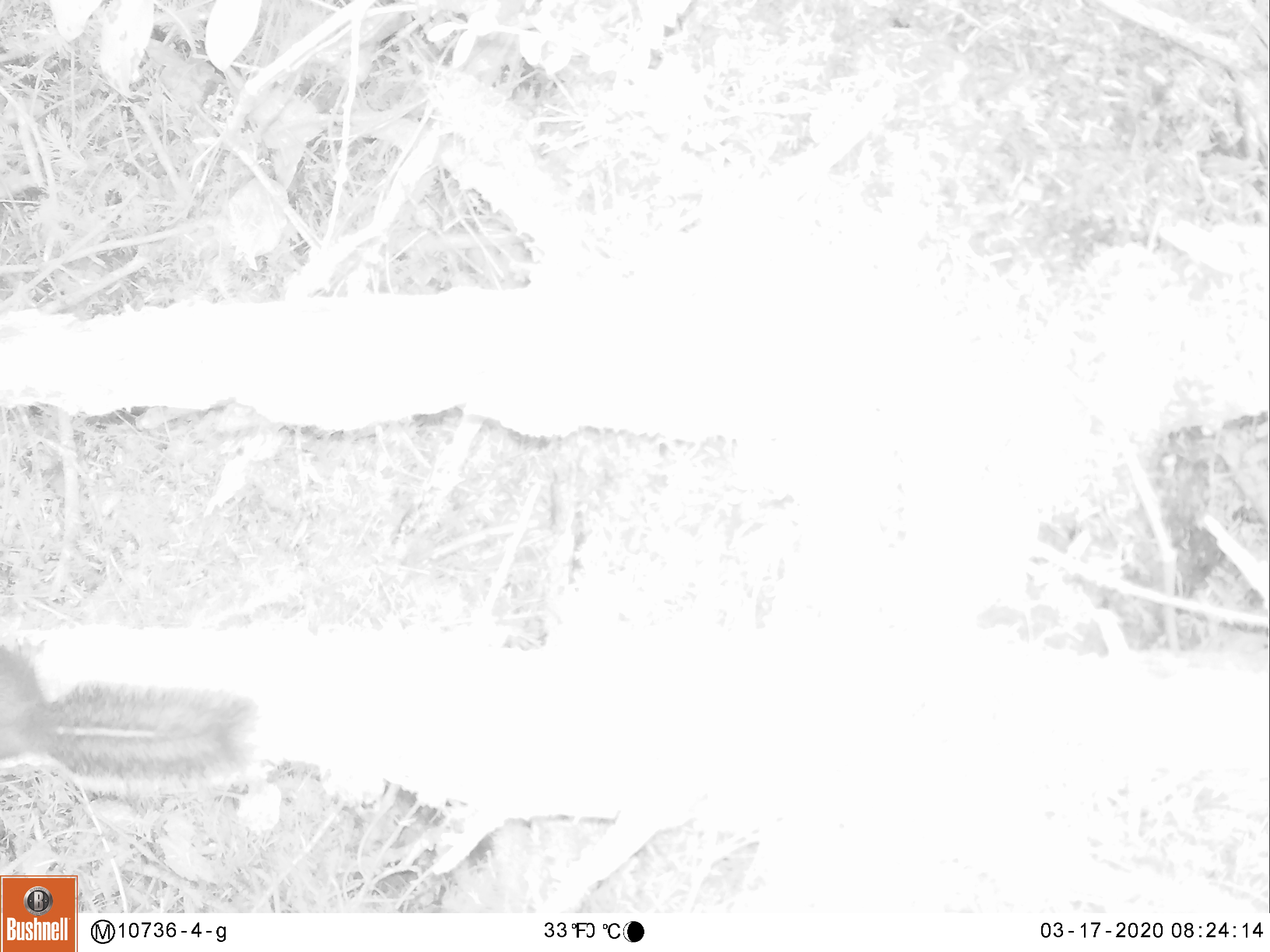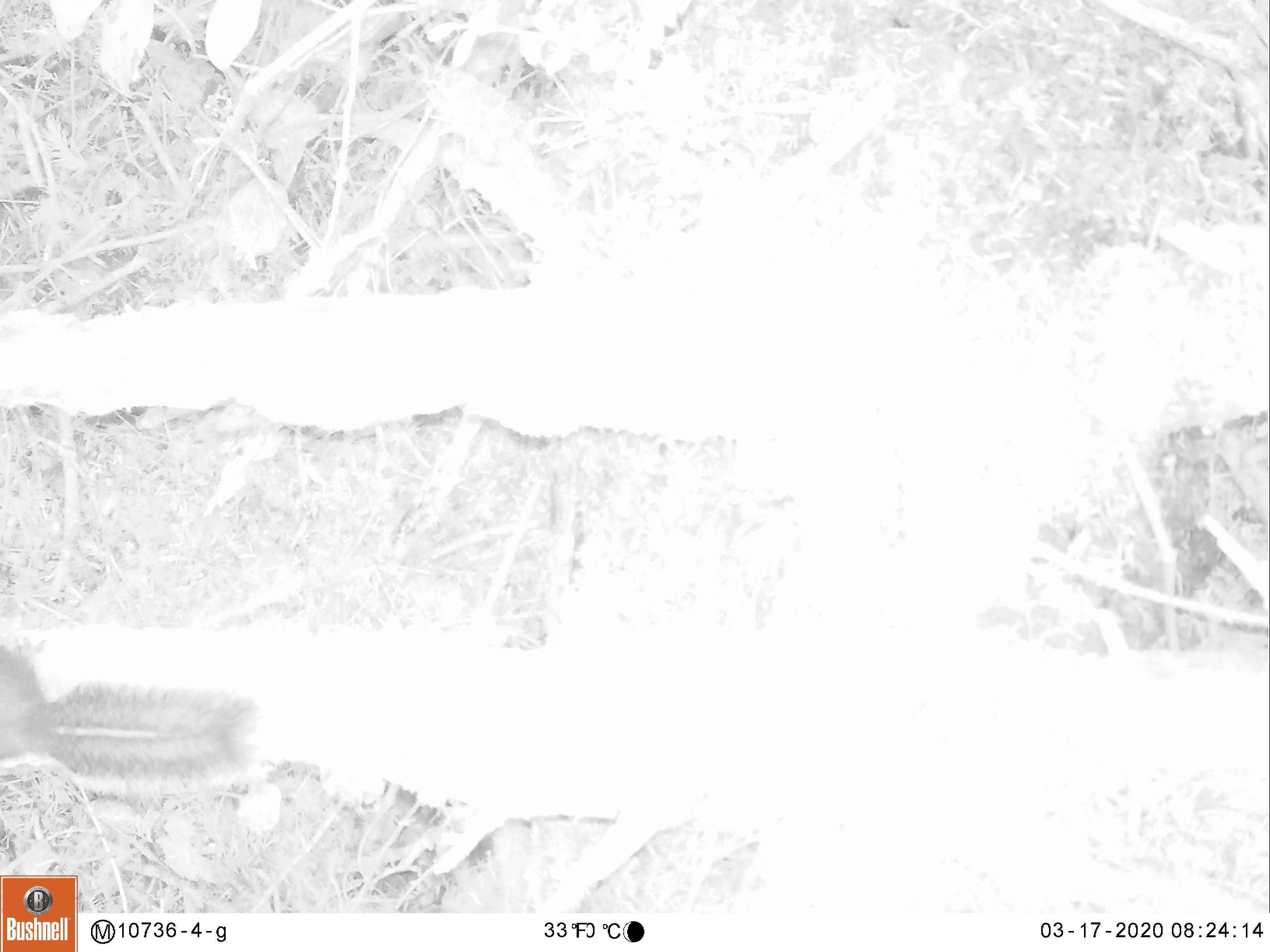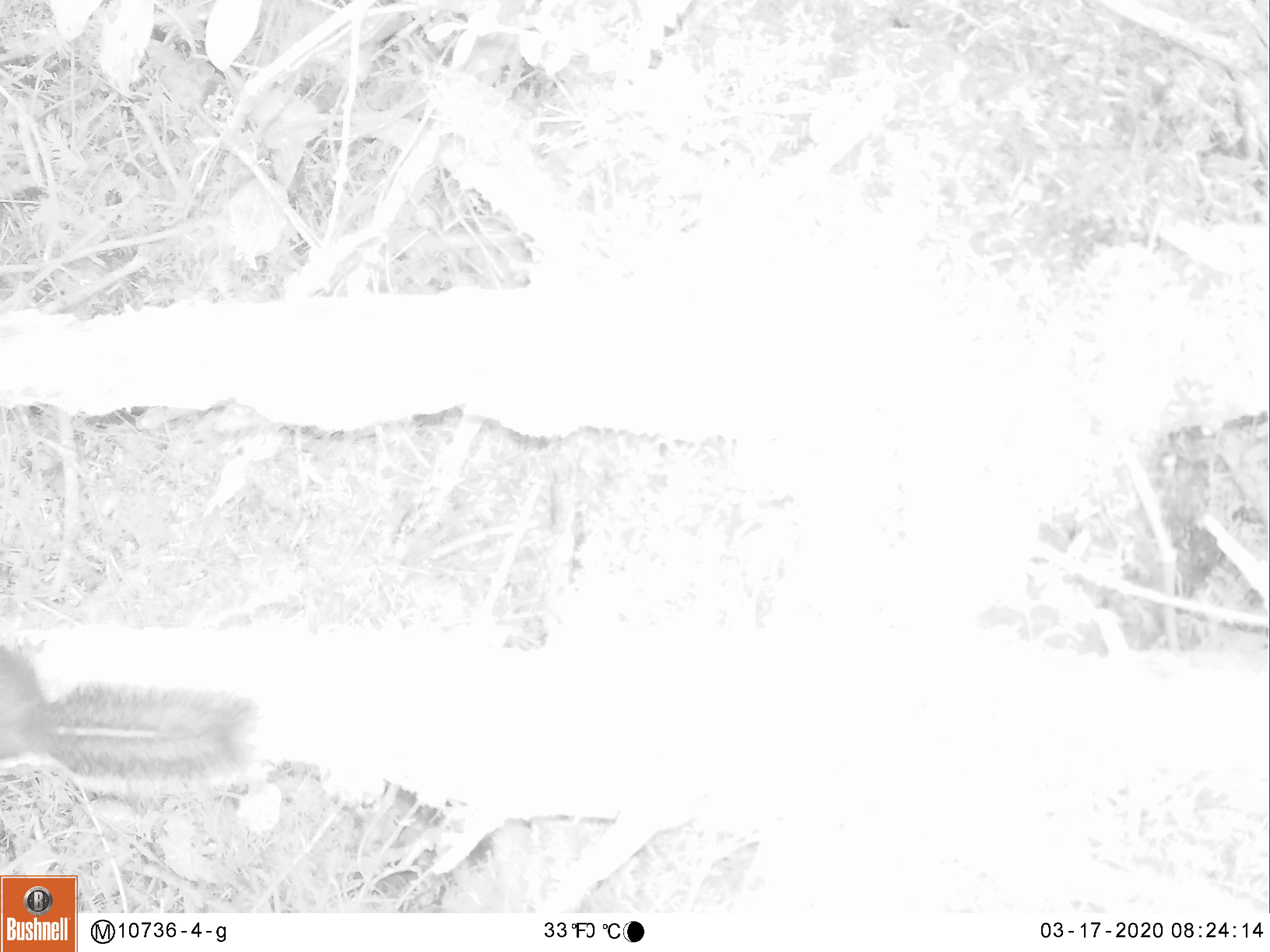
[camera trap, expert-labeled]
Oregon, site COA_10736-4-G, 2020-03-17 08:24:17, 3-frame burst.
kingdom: Animalia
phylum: Chordata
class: Mammalia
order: Rodentia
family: Sciuridae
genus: Tamiasciurus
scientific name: Tamiasciurus douglasii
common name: douglas squirrel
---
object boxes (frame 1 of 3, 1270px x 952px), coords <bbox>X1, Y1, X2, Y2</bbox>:
douglas squirrel: <bbox>1, 647, 254, 791</bbox>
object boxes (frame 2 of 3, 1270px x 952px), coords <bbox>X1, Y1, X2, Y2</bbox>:
douglas squirrel: <bbox>1, 648, 255, 799</bbox>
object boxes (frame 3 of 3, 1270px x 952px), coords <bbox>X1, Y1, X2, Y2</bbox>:
douglas squirrel: <bbox>1, 650, 254, 781</bbox>